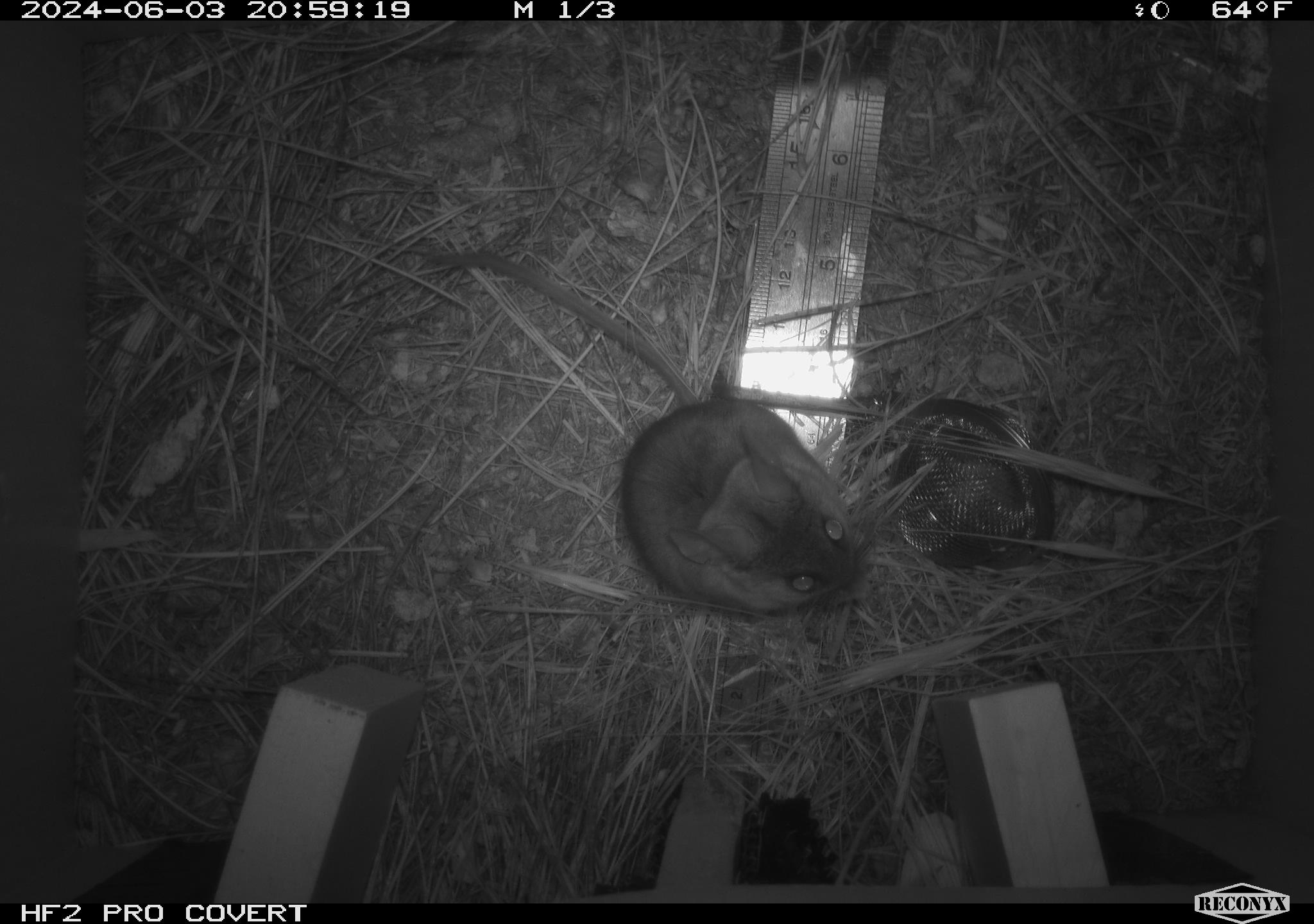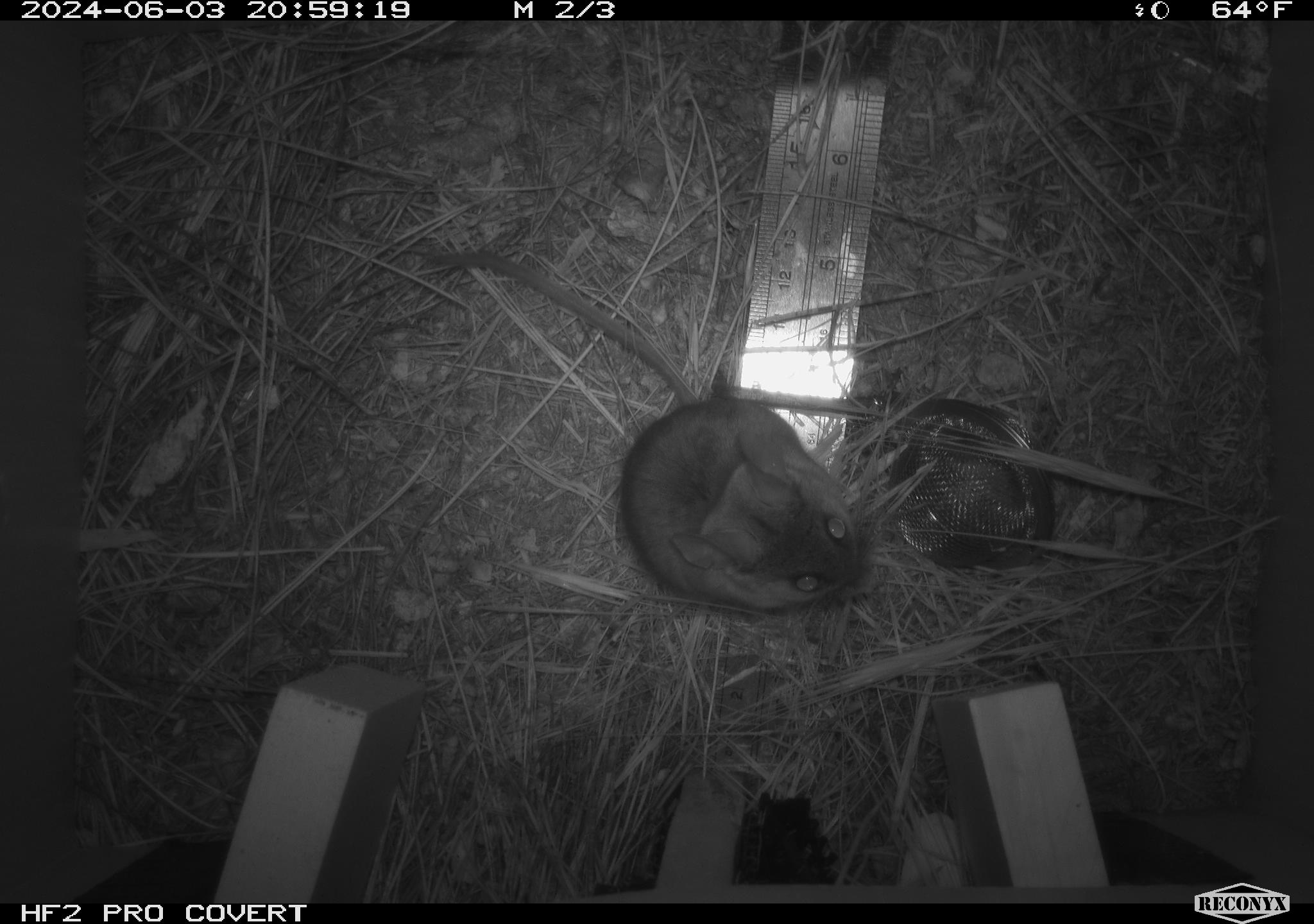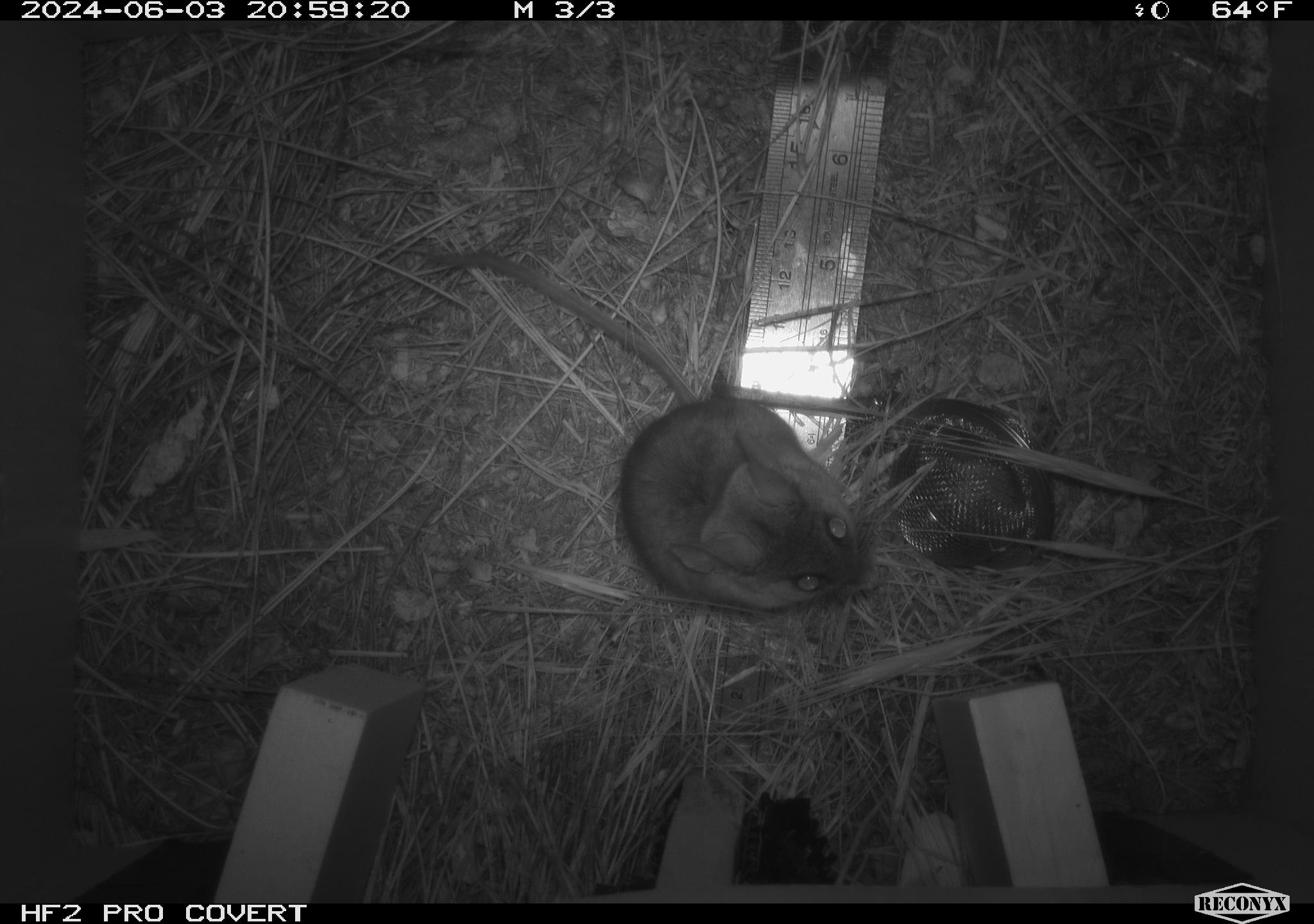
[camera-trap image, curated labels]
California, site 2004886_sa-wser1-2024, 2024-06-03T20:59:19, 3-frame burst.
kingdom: Animalia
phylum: Chordata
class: Mammalia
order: Rodentia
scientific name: Rodentia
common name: mouse species